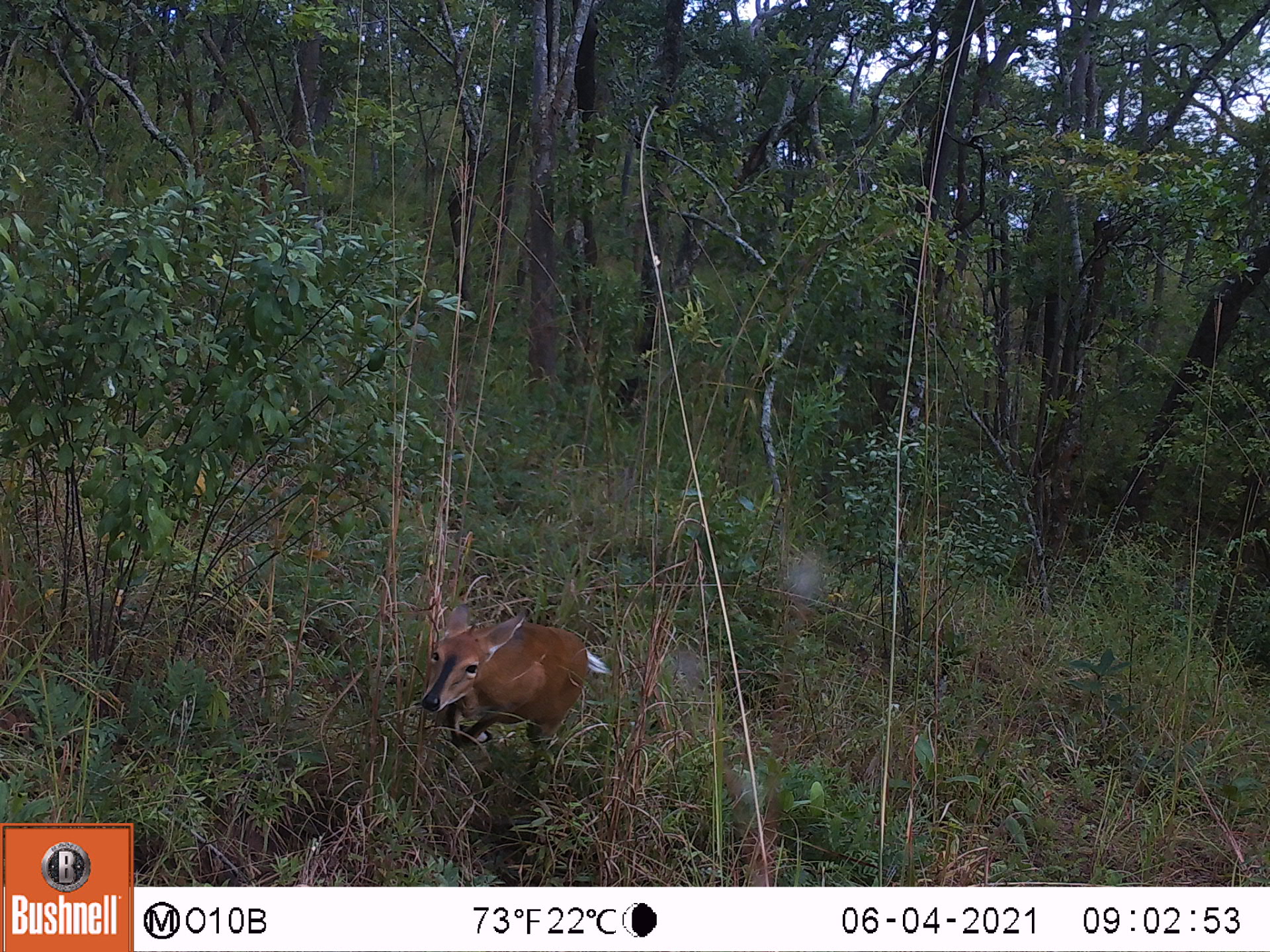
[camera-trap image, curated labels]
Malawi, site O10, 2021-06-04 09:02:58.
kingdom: Animalia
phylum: Chordata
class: Mammalia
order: Artiodactyla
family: Bovidae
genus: Sylvicapra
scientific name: Sylvicapra grimmia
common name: common duiker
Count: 1.